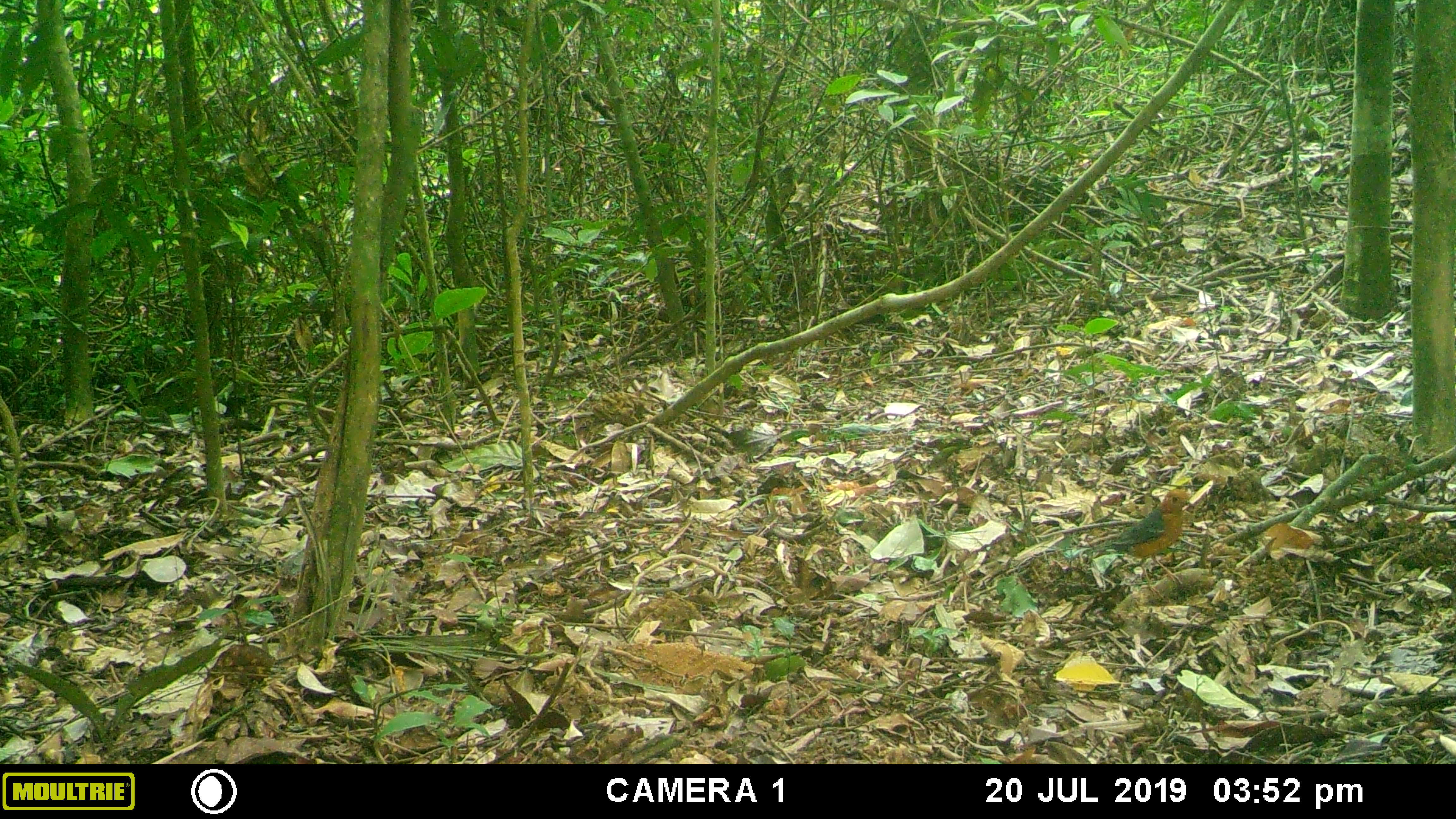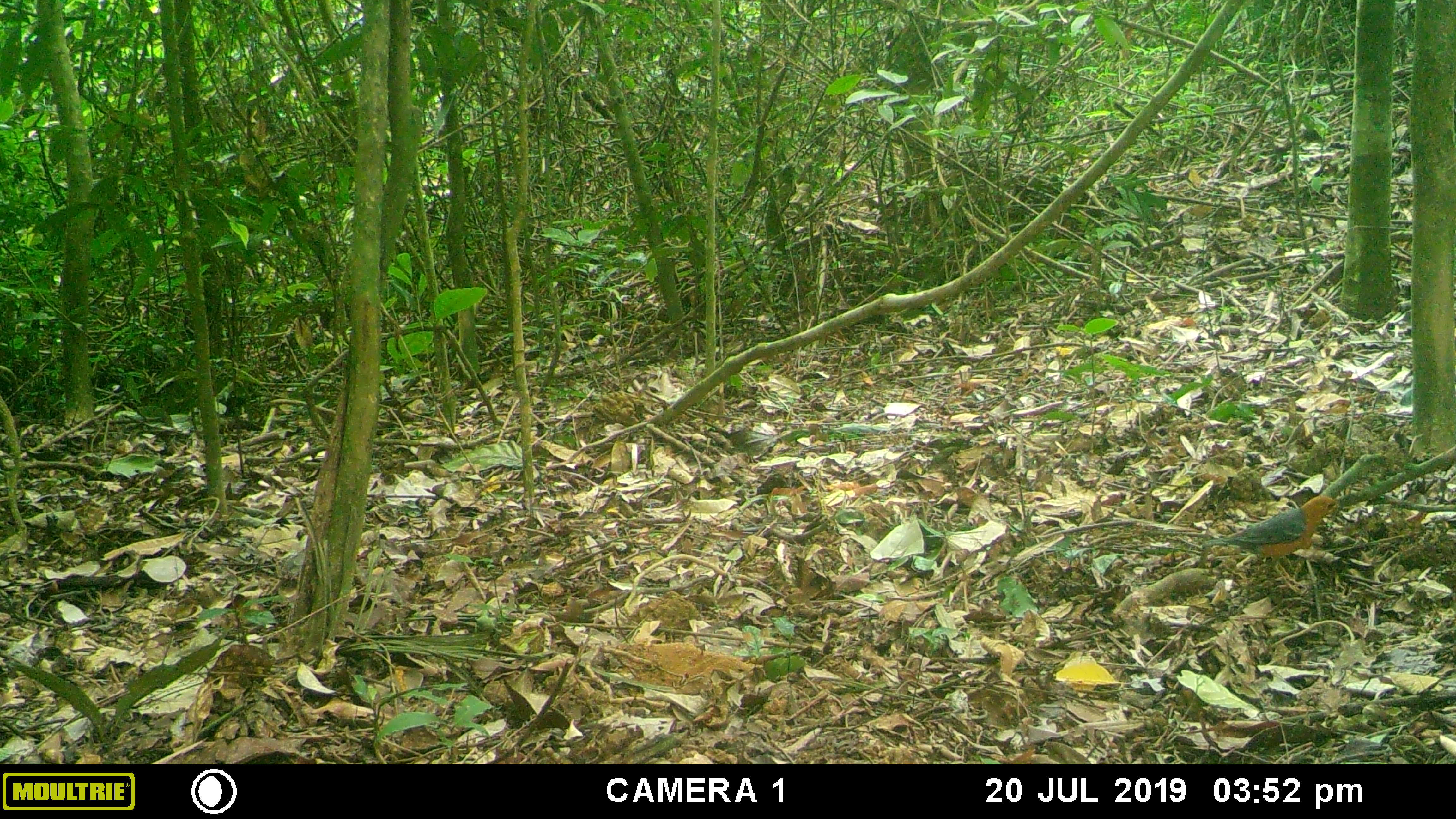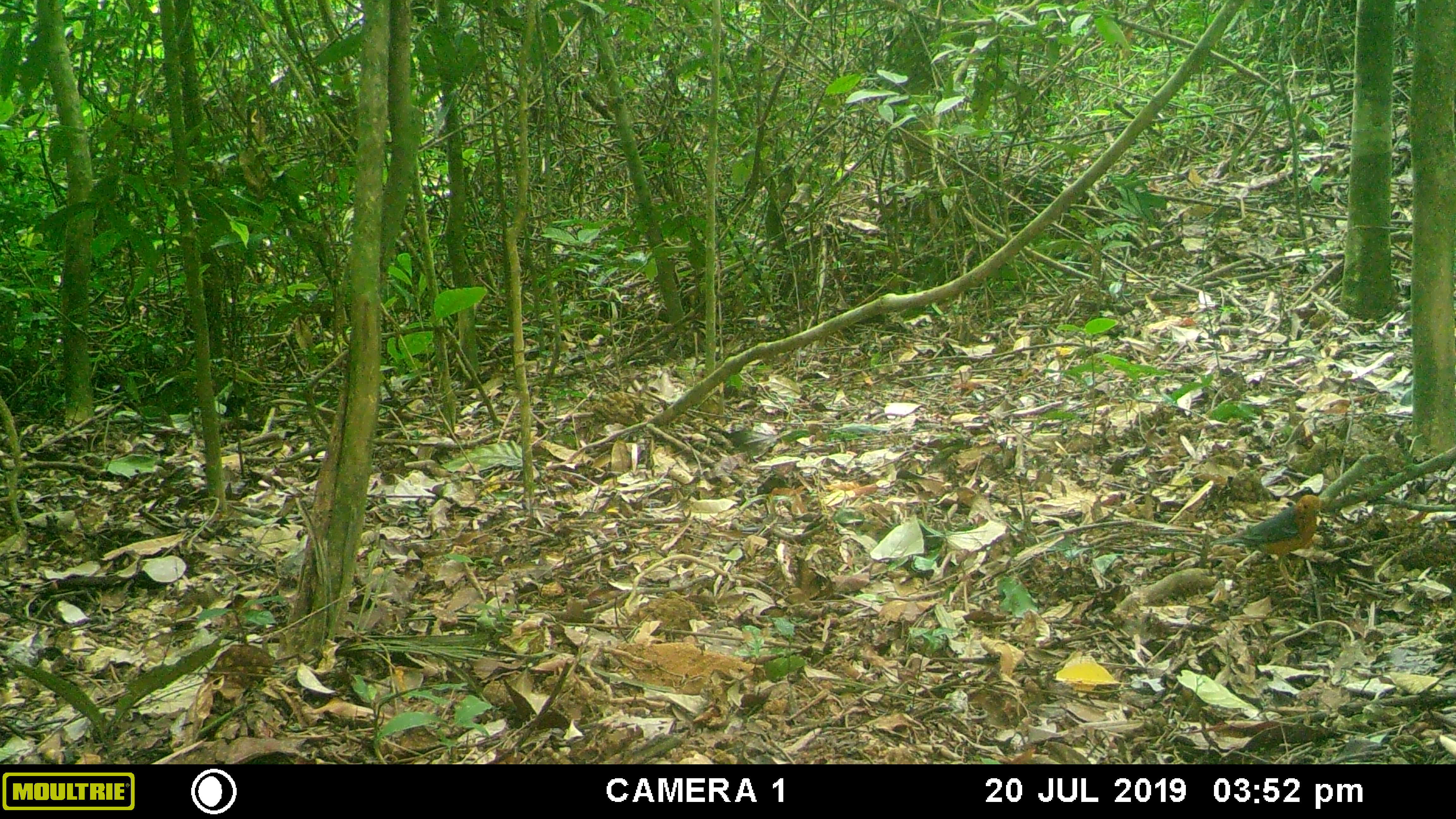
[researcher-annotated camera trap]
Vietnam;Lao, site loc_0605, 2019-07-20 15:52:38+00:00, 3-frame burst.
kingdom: Animalia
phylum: Chordata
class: Aves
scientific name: Aves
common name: bird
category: unidentified bird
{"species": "unidentified bird (bird) (Aves)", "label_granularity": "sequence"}